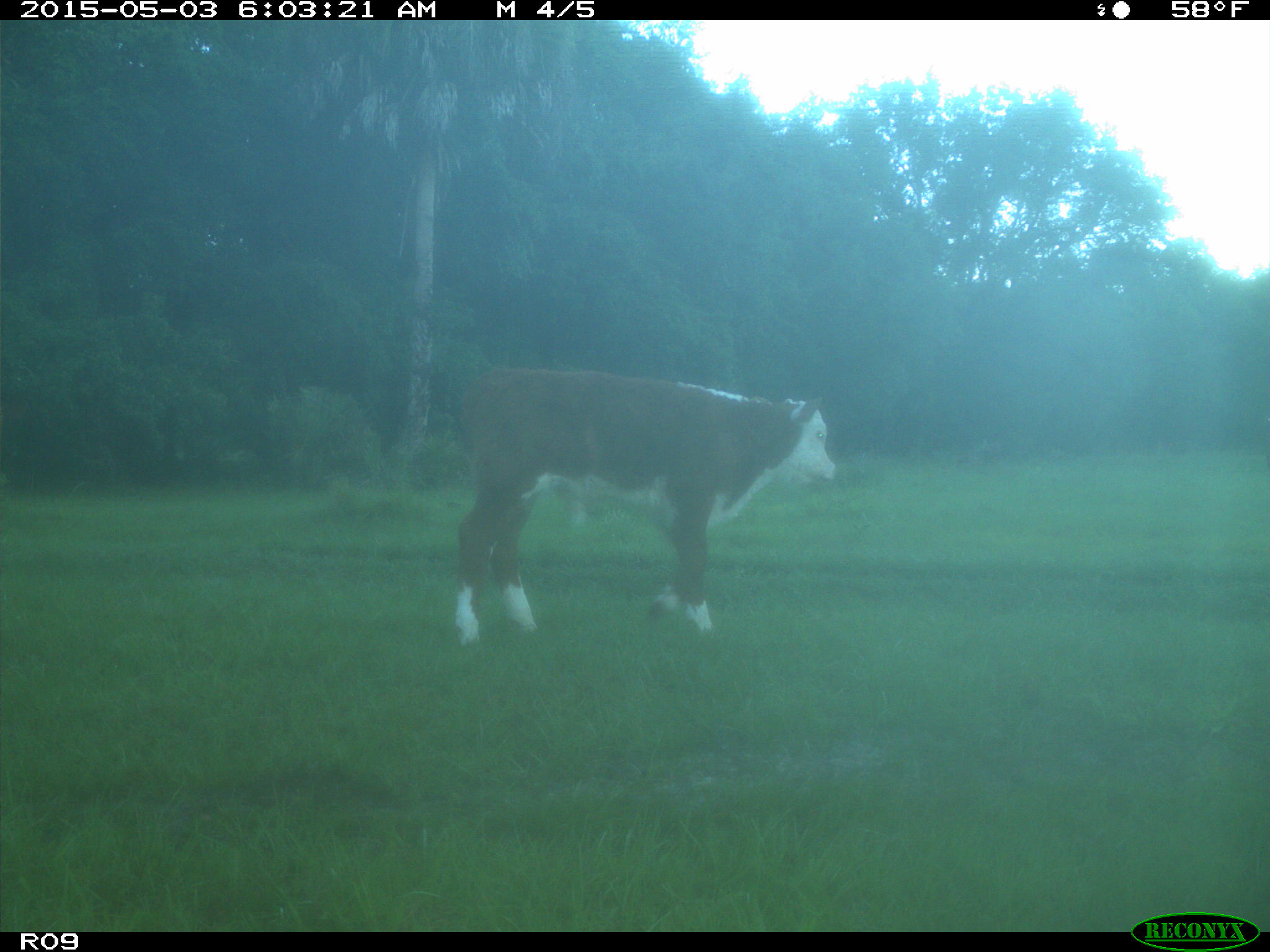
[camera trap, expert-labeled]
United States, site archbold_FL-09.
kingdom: Animalia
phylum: Chordata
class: Mammalia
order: Artiodactyla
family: Bovidae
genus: Bos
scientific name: Bos taurus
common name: domestic cow